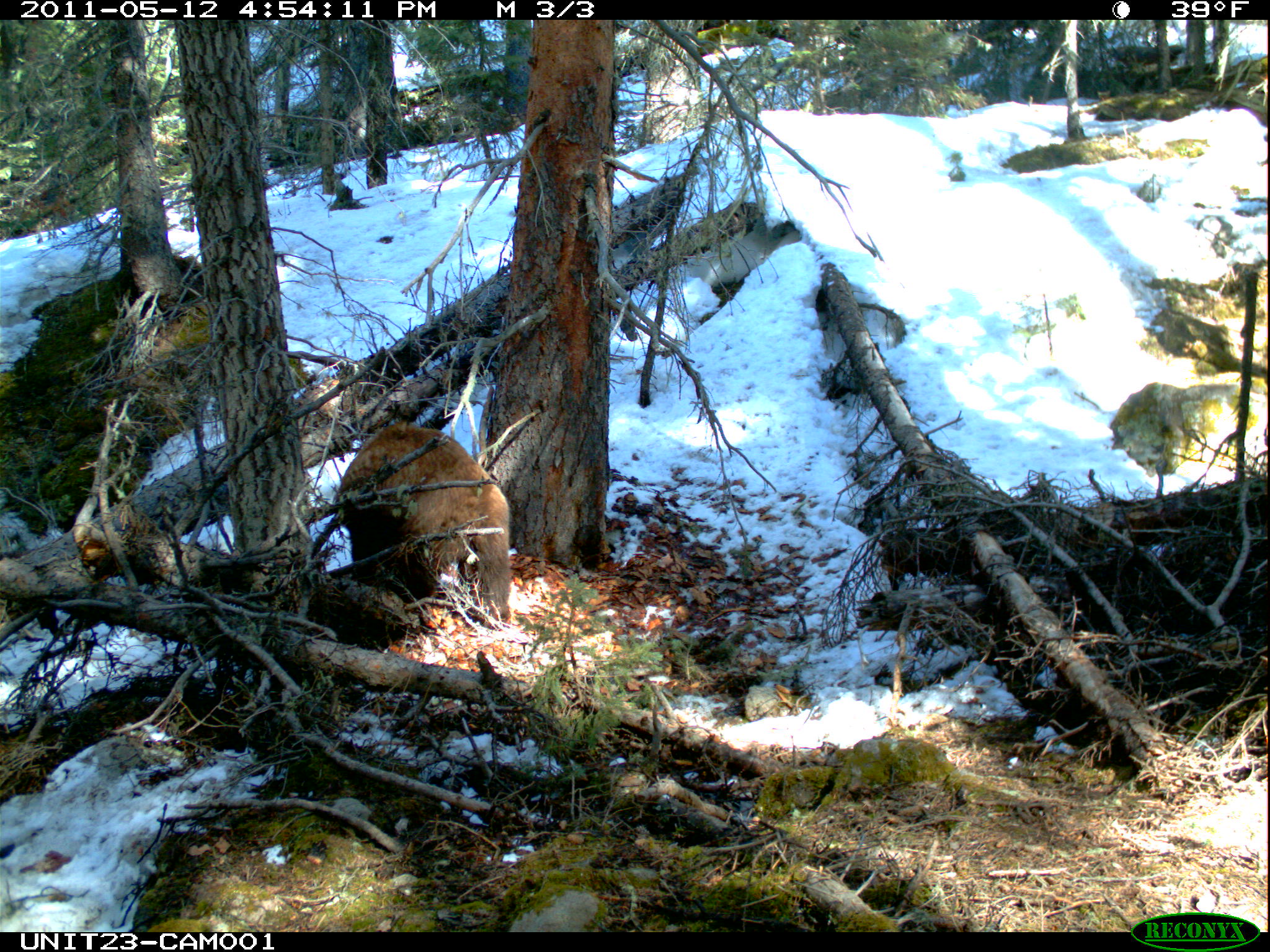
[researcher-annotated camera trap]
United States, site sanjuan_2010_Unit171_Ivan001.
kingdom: Animalia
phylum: Chordata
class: Mammalia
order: Carnivora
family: Ursidae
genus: Ursus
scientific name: Ursus americanus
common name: american black bear